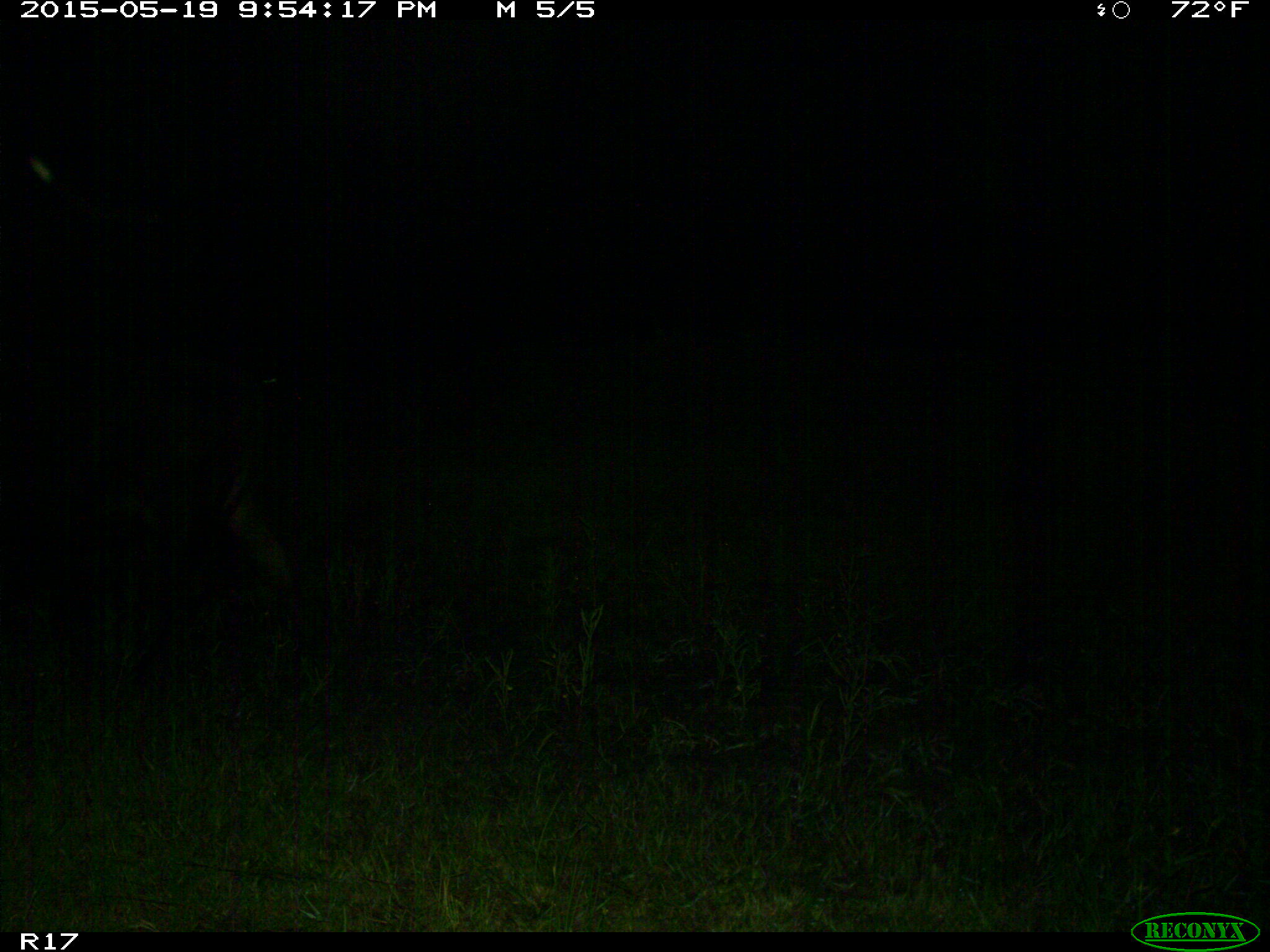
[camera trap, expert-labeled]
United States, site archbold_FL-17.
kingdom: Animalia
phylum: Chordata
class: Mammalia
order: Artiodactyla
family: Bovidae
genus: Bos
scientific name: Bos taurus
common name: domestic cow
Bos taurus (domestic cow).